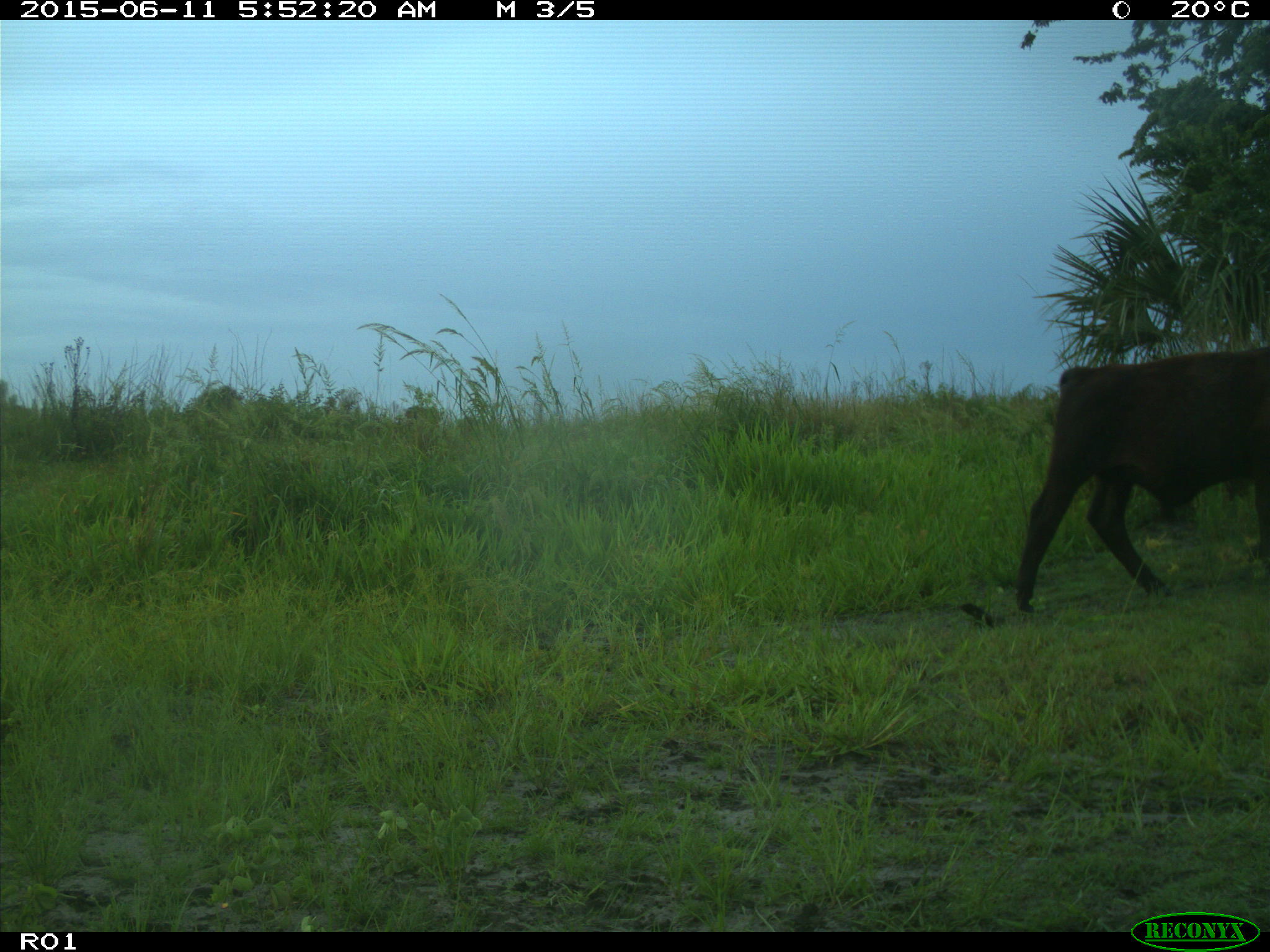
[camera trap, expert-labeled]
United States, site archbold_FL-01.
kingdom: Animalia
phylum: Chordata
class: Mammalia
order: Artiodactyla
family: Bovidae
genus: Bos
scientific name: Bos taurus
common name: domestic cow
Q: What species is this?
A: Bos taurus (domestic cow).